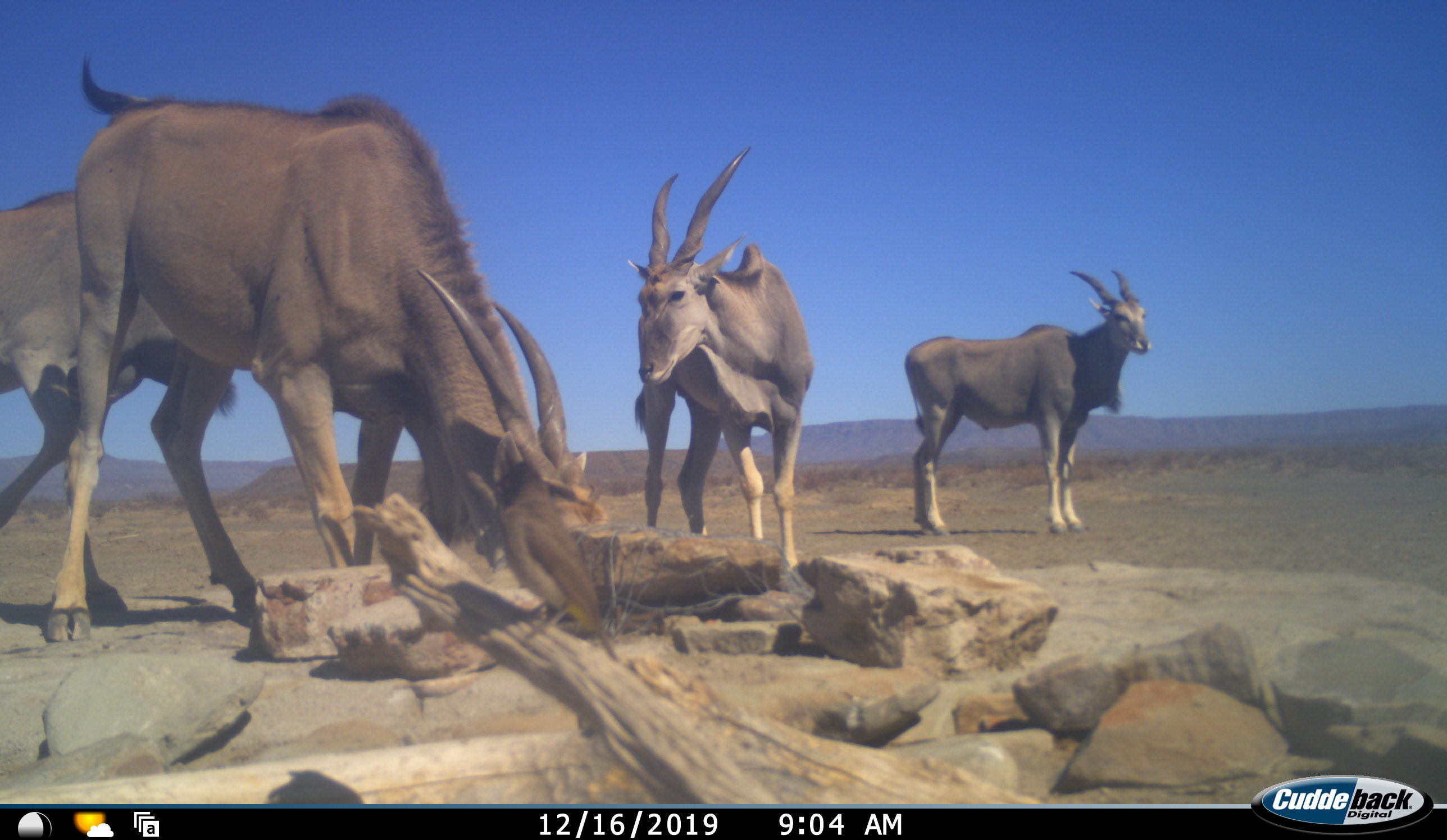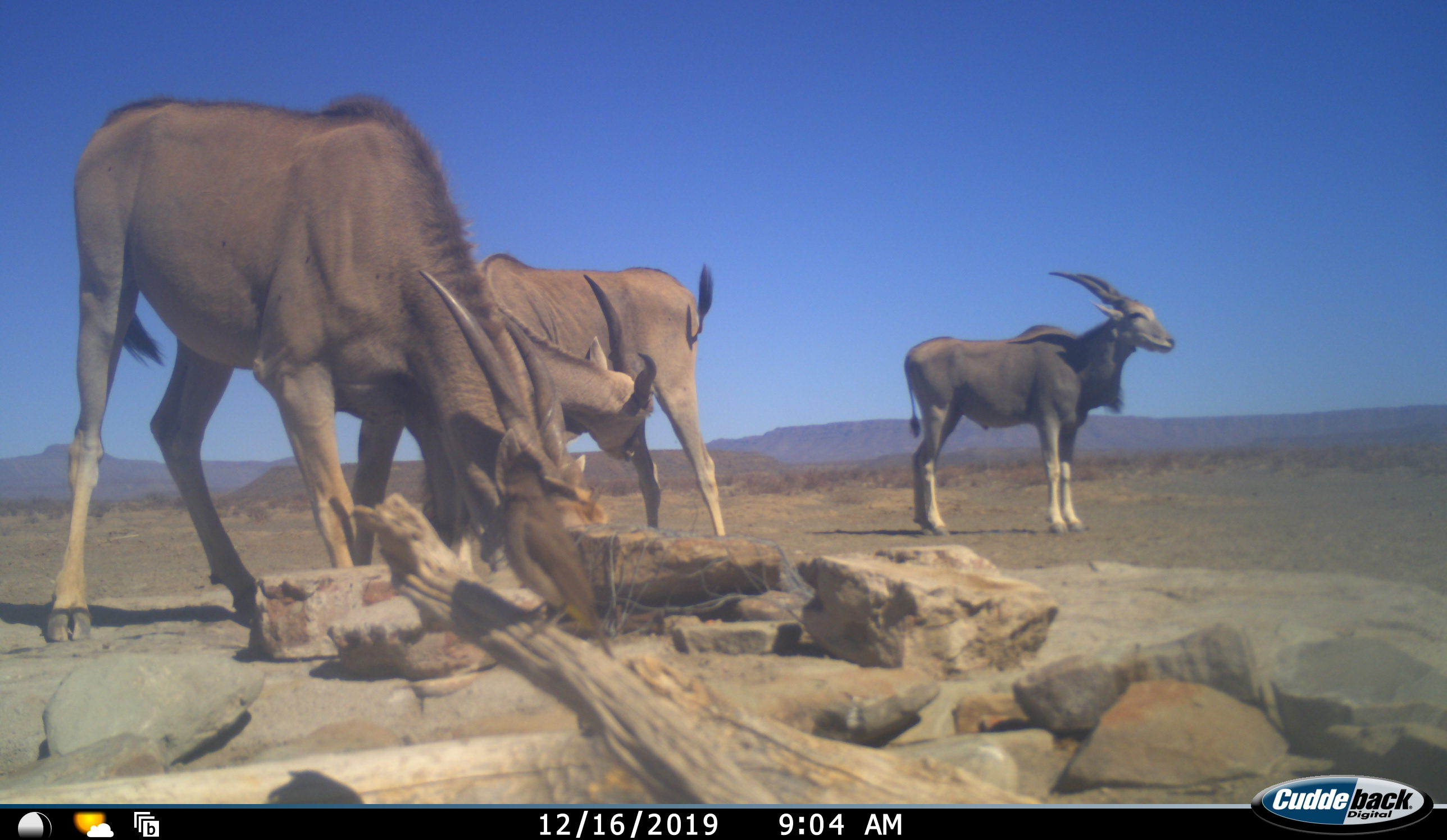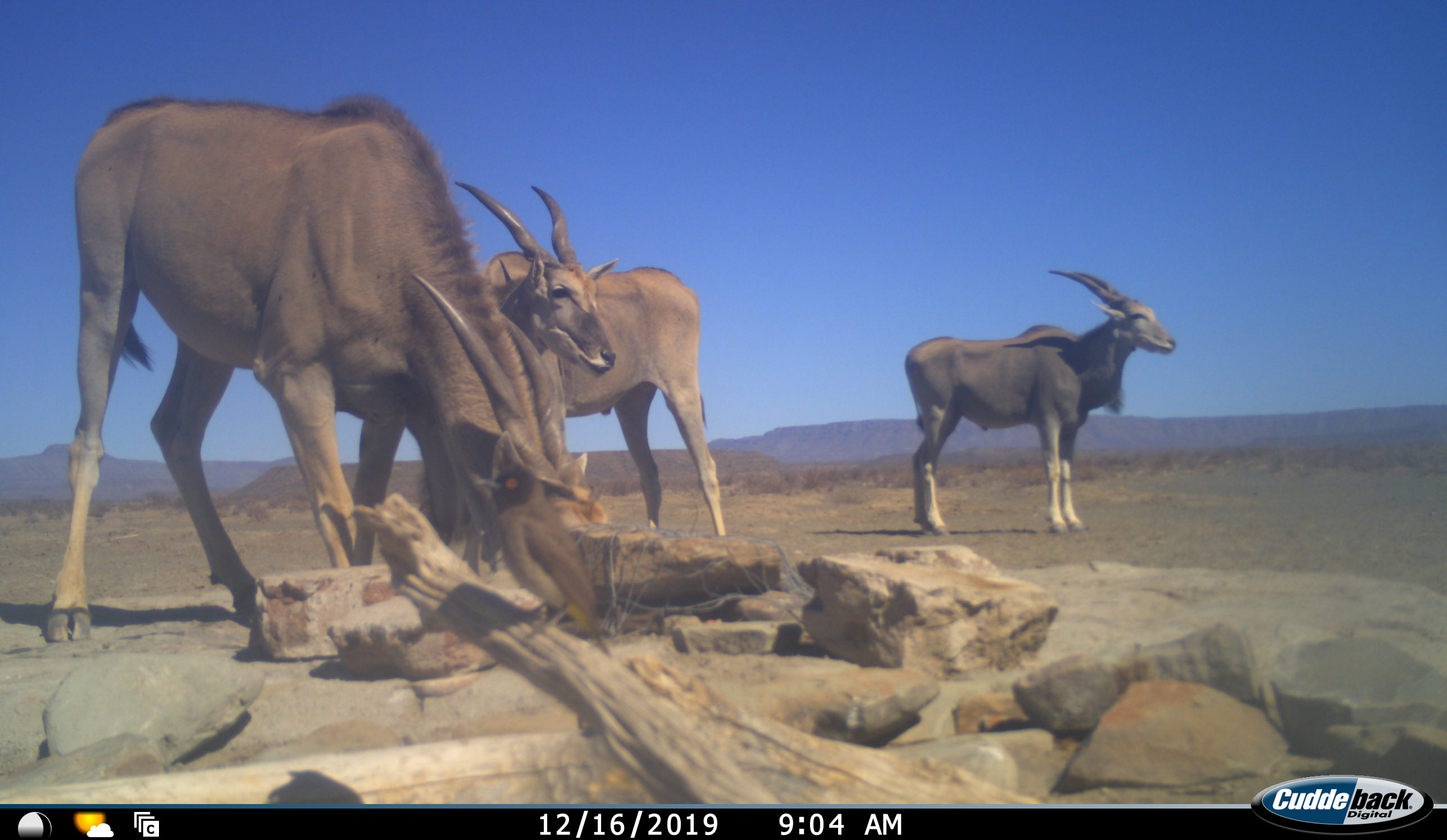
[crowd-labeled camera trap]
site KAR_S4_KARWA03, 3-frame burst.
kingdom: Animalia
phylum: Chordata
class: Mammalia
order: Artiodactyla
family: Bovidae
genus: Tragelaphus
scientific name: Tragelaphus oryx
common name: eland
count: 4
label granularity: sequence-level